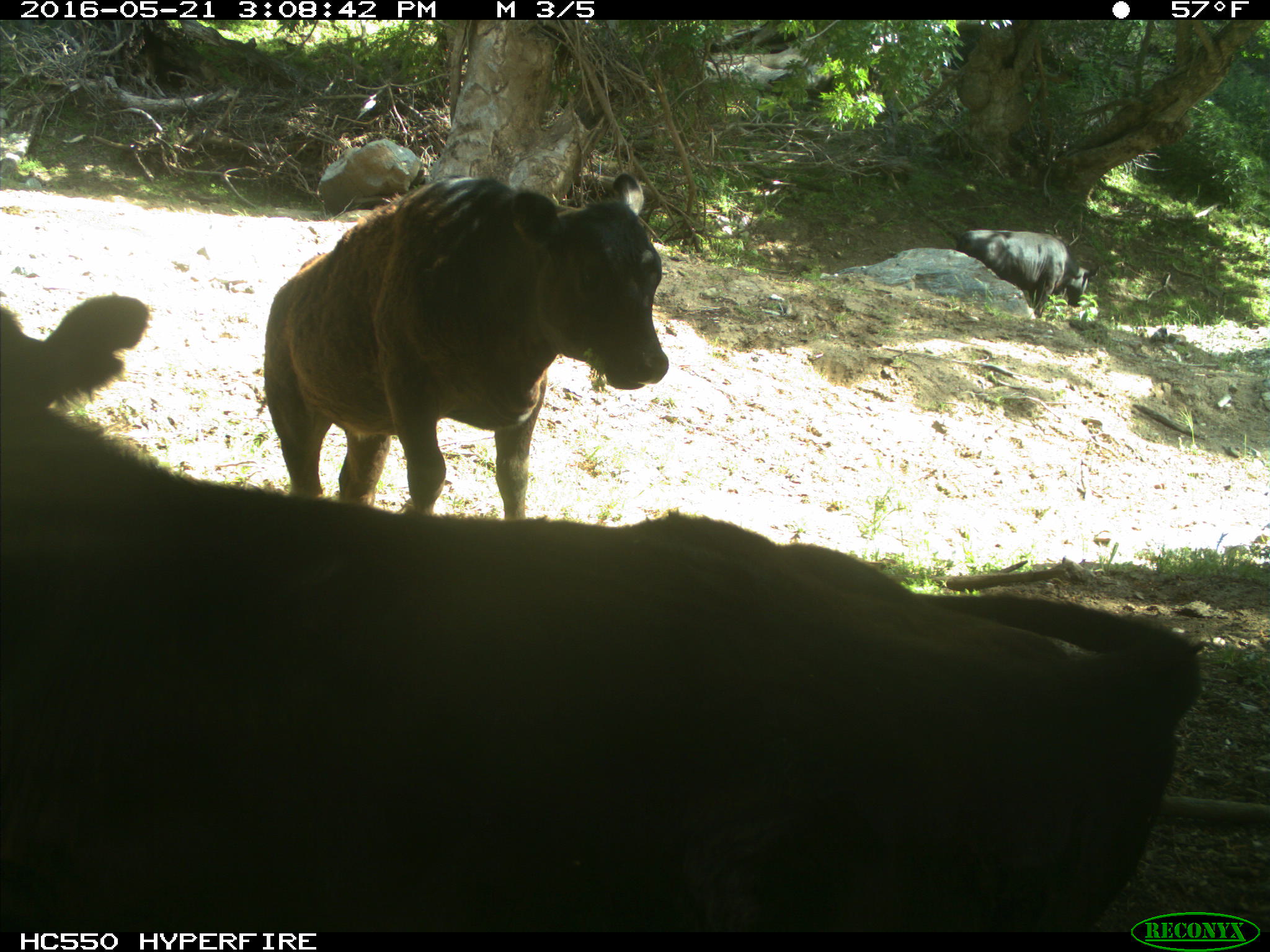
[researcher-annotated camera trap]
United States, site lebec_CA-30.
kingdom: Animalia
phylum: Chordata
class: Mammalia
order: Artiodactyla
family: Bovidae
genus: Bos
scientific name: Bos taurus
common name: domestic cow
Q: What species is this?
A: Bos taurus (domestic cow).